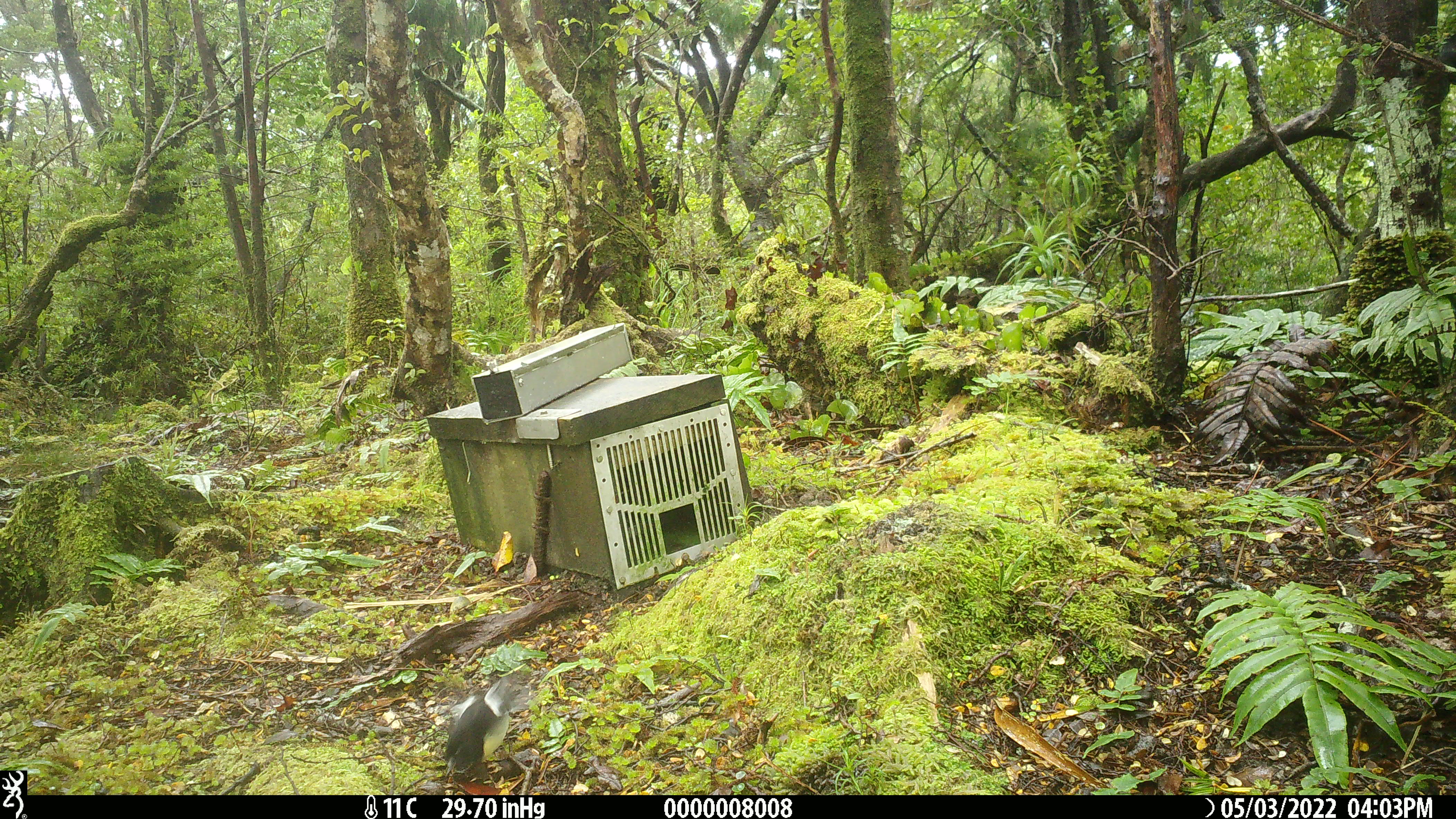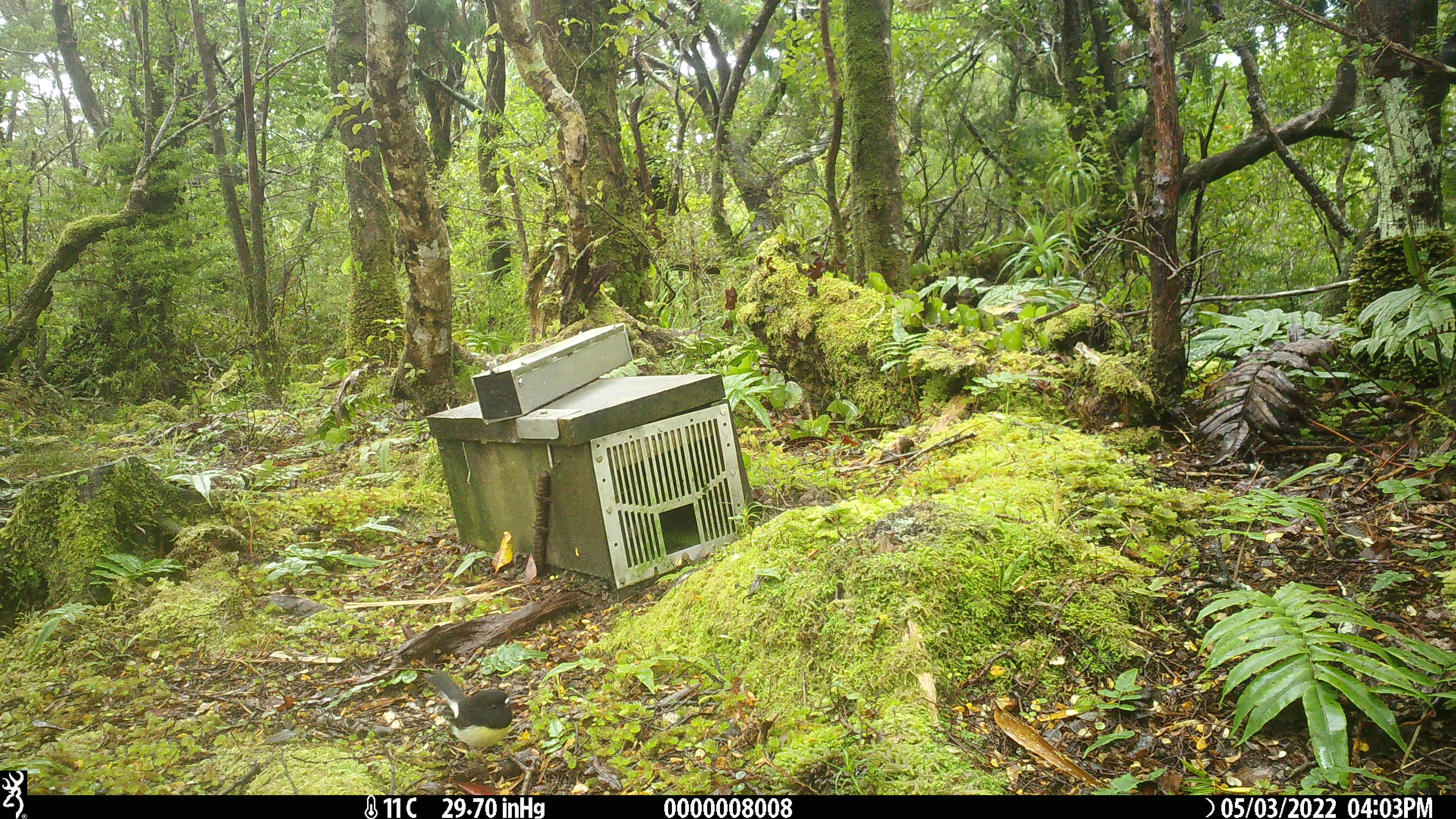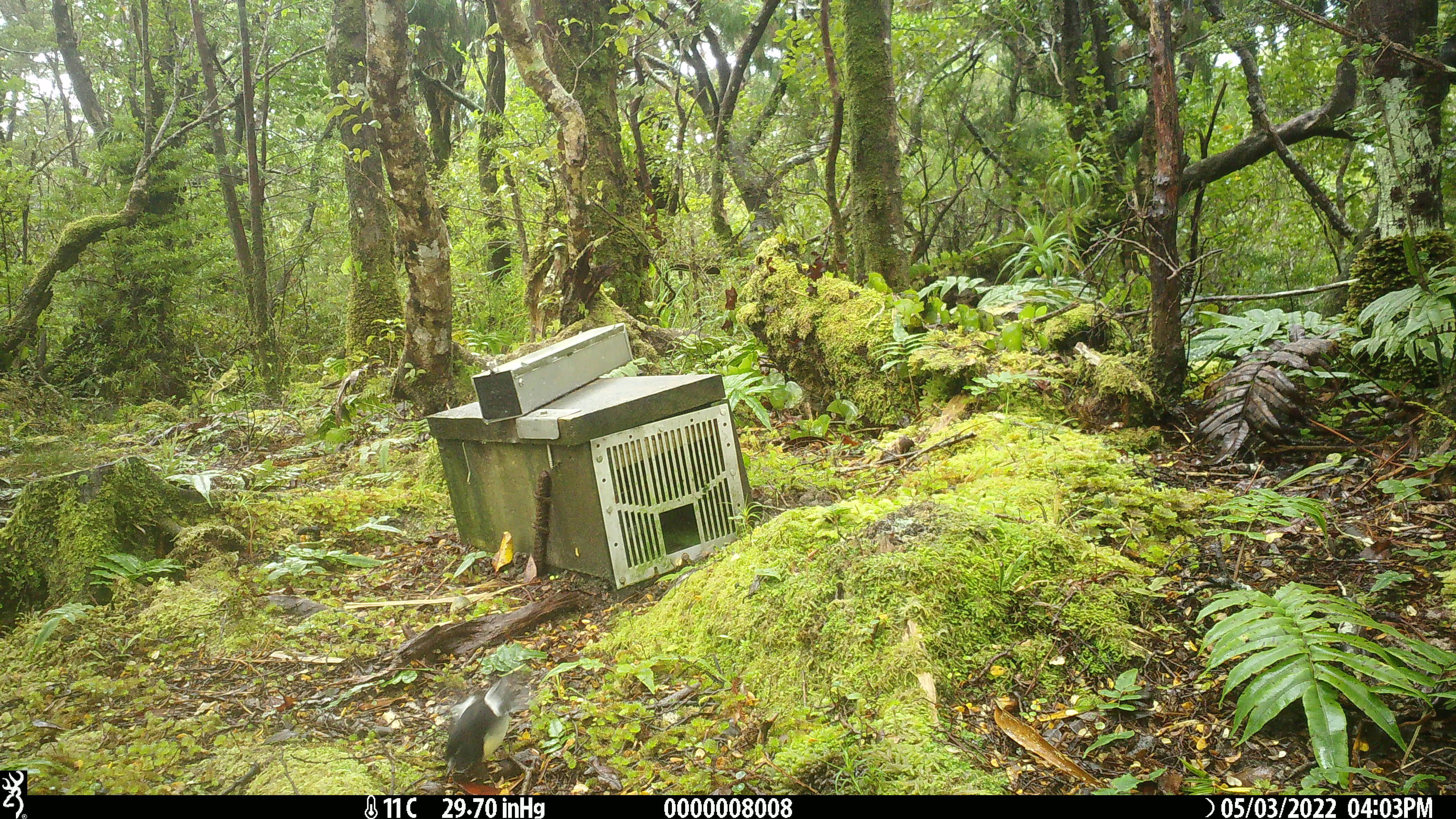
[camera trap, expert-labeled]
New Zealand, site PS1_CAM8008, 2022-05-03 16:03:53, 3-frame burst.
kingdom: Animalia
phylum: Chordata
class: Aves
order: Passeriformes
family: Petroicidae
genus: Petroica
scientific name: Petroica macrocephala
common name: tomtit